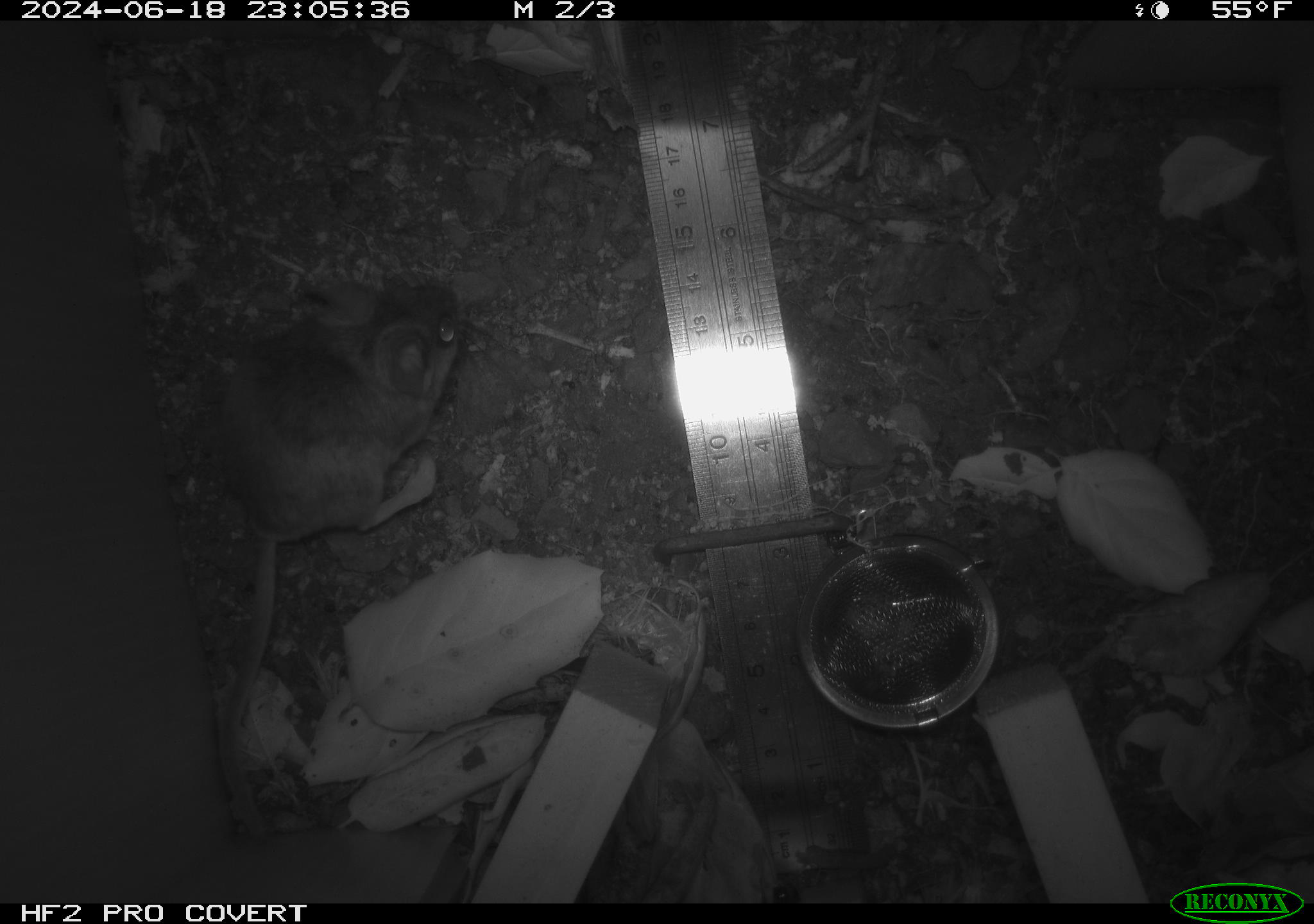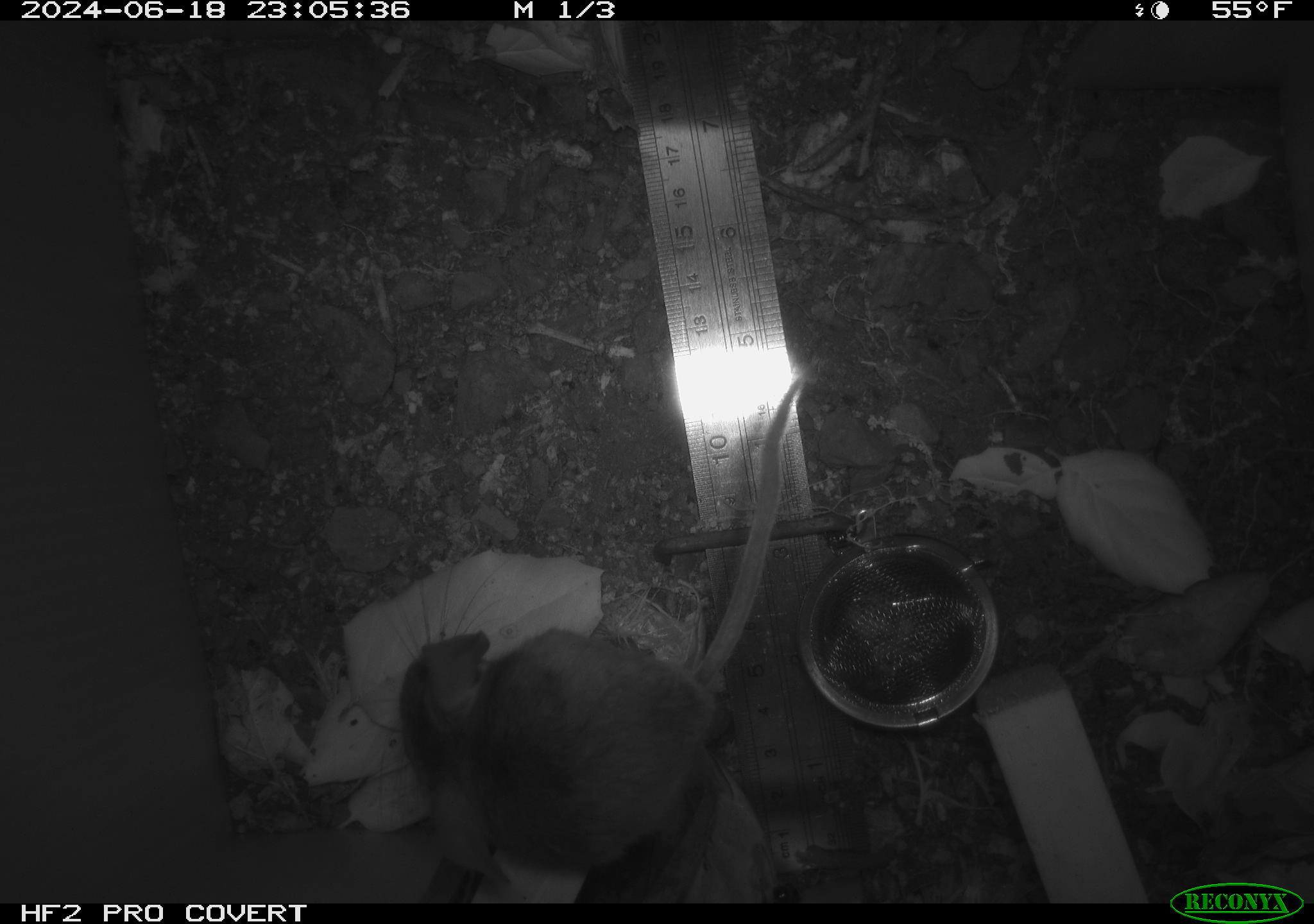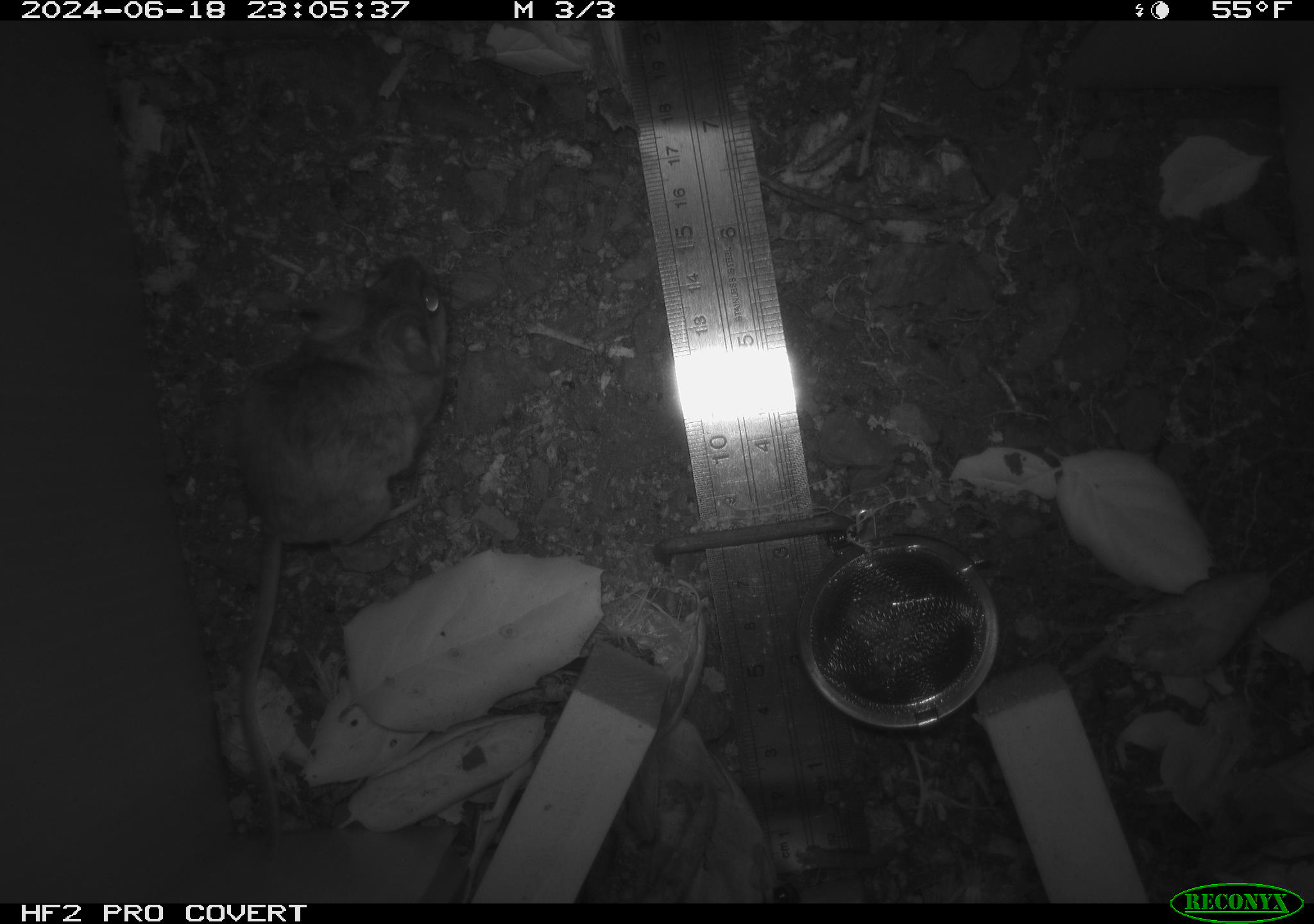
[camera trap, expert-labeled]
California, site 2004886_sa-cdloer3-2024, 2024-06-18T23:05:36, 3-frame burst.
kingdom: Animalia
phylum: Chordata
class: Mammalia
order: Rodentia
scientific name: Rodentia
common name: rodent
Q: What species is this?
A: Rodent (Rodentia).